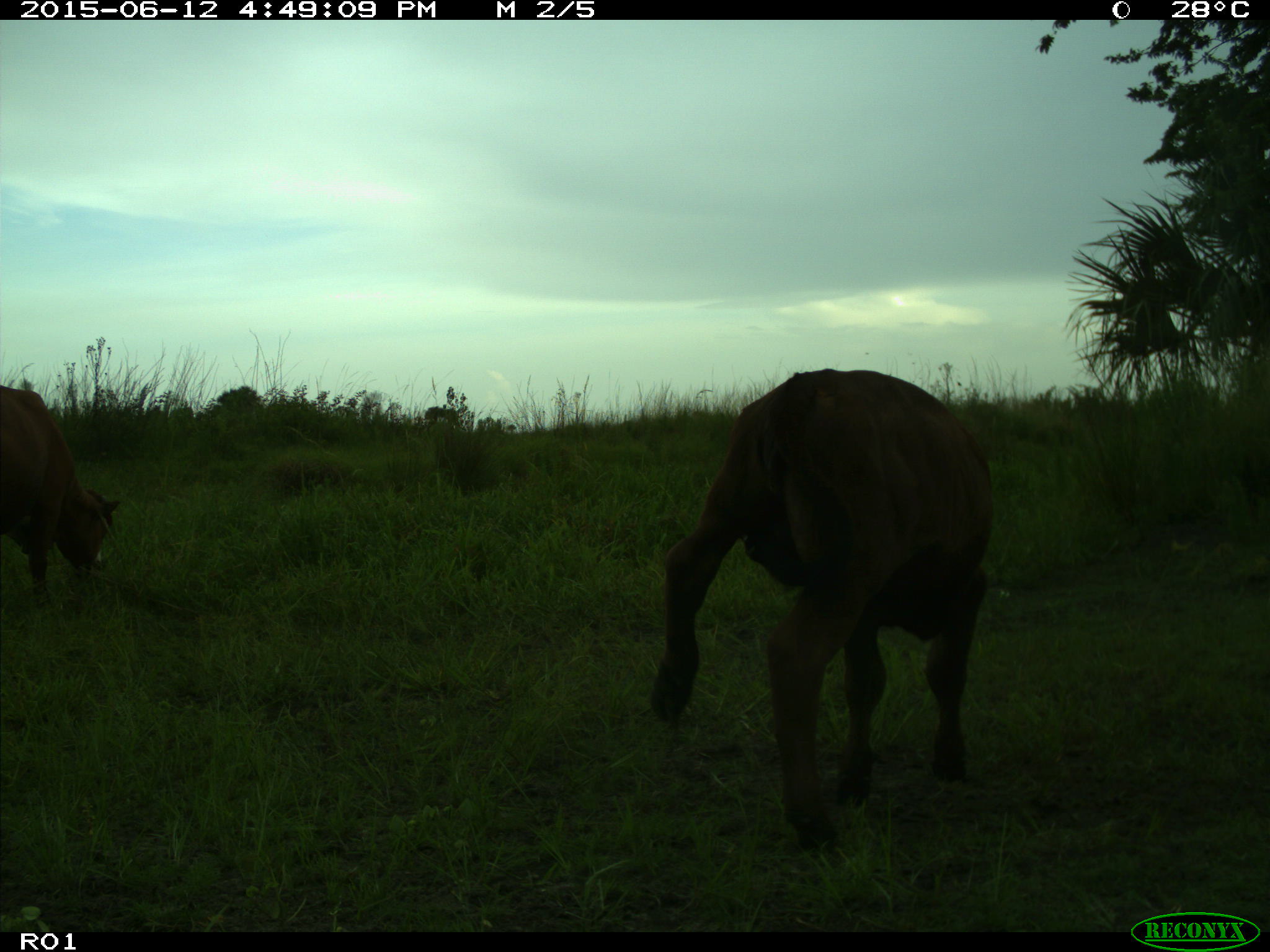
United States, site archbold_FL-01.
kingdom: Animalia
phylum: Chordata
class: Mammalia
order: Artiodactyla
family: Bovidae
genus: Bos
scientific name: Bos taurus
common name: domestic cow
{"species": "Bos taurus (domestic cow)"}